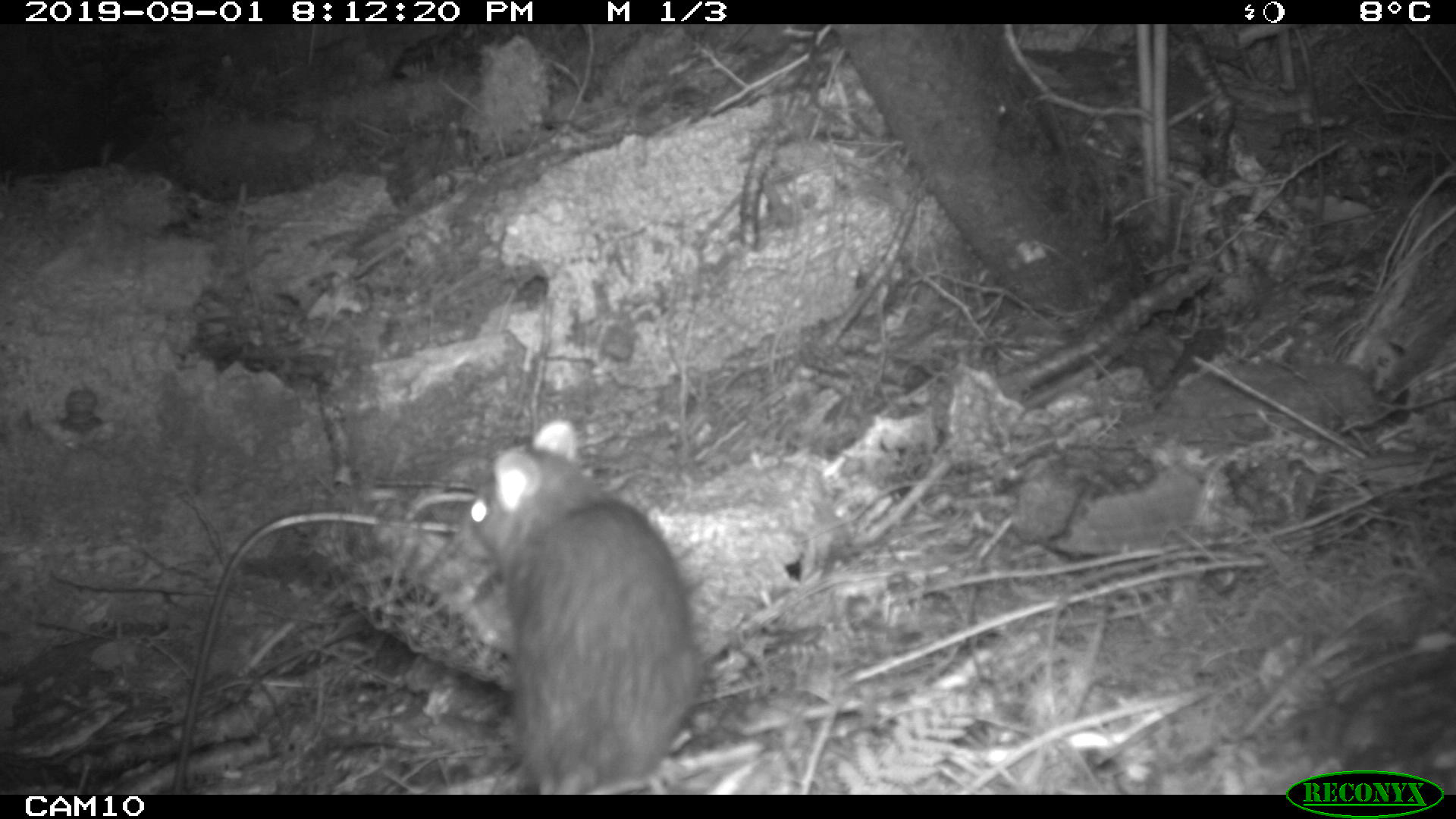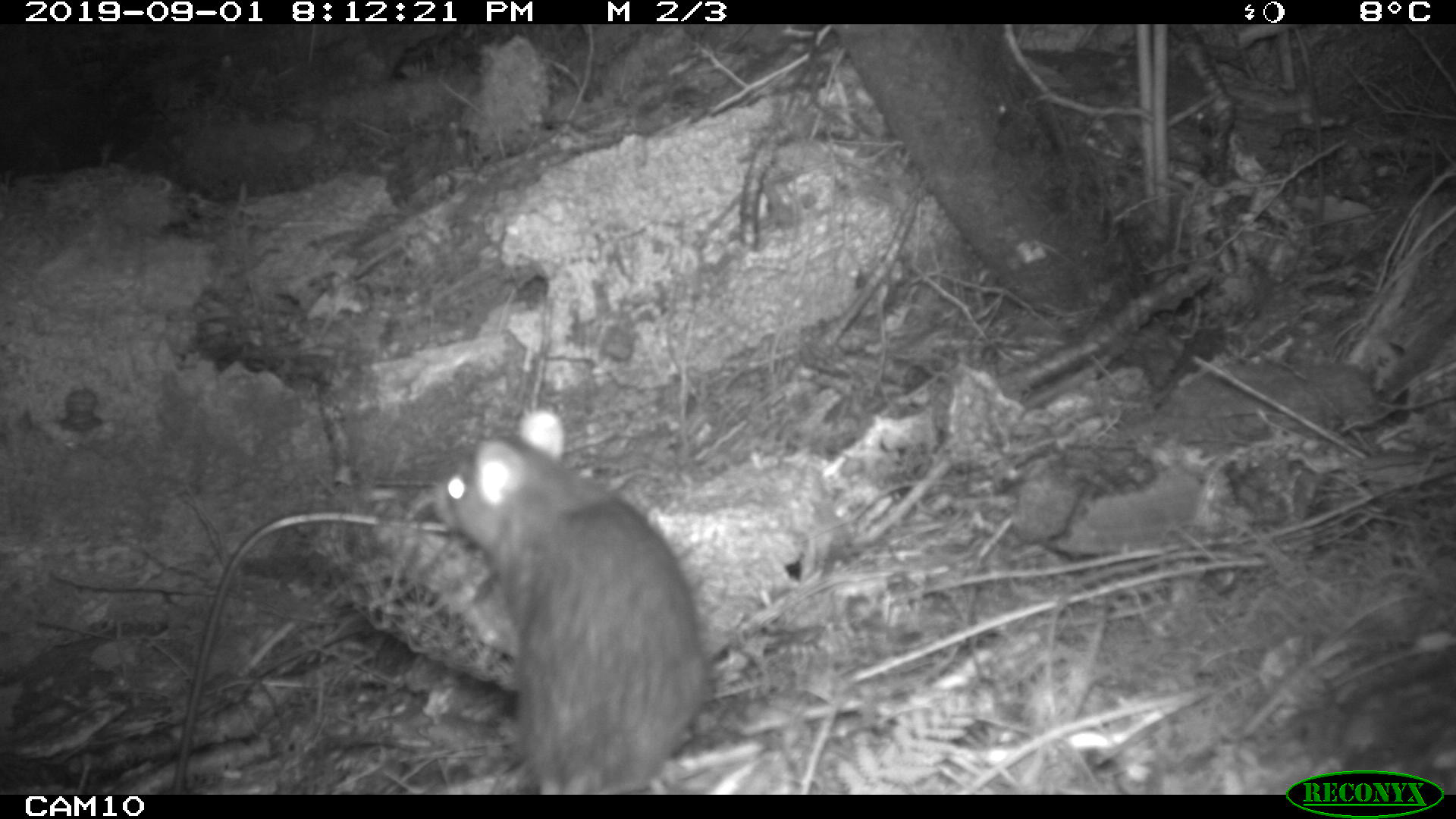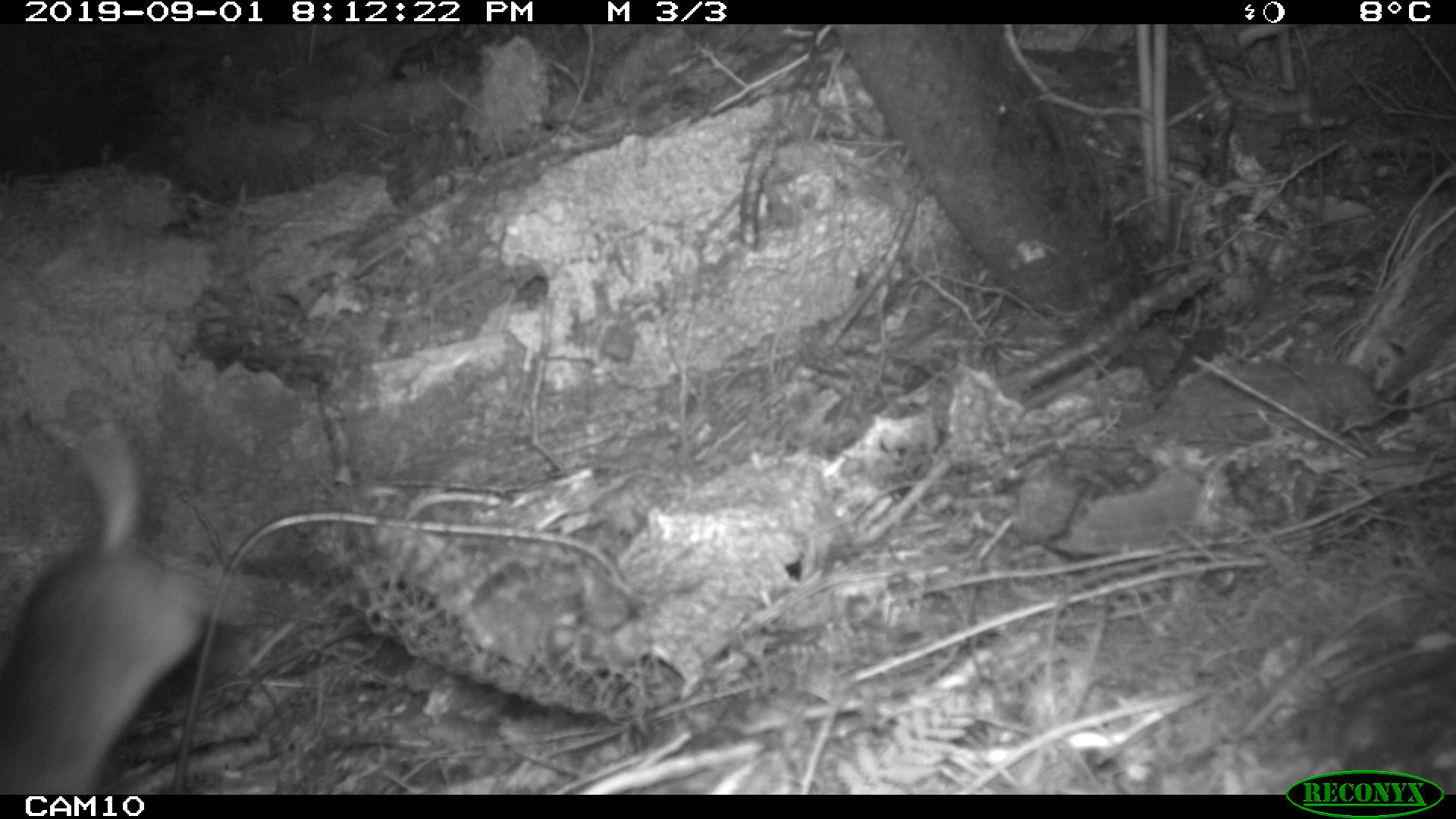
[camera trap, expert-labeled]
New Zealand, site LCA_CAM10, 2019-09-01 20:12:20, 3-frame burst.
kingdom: Animalia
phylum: Chordata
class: Mammalia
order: Rodentia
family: Muridae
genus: Rattus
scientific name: Rattus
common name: rat